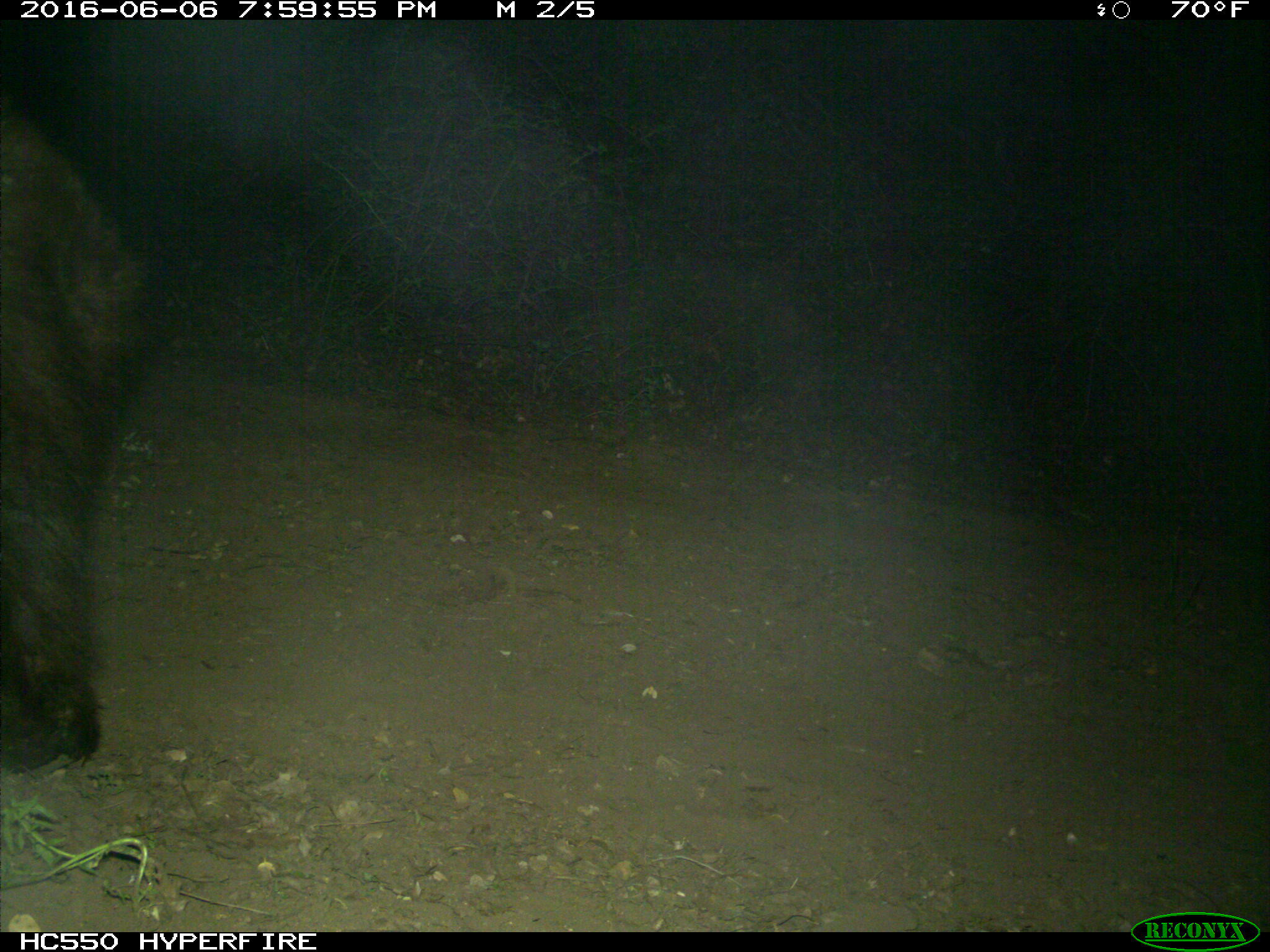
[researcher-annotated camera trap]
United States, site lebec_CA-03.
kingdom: Animalia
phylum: Chordata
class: Mammalia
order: Carnivora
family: Ursidae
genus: Ursus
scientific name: Ursus americanus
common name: american black bear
Ursus americanus (american black bear).